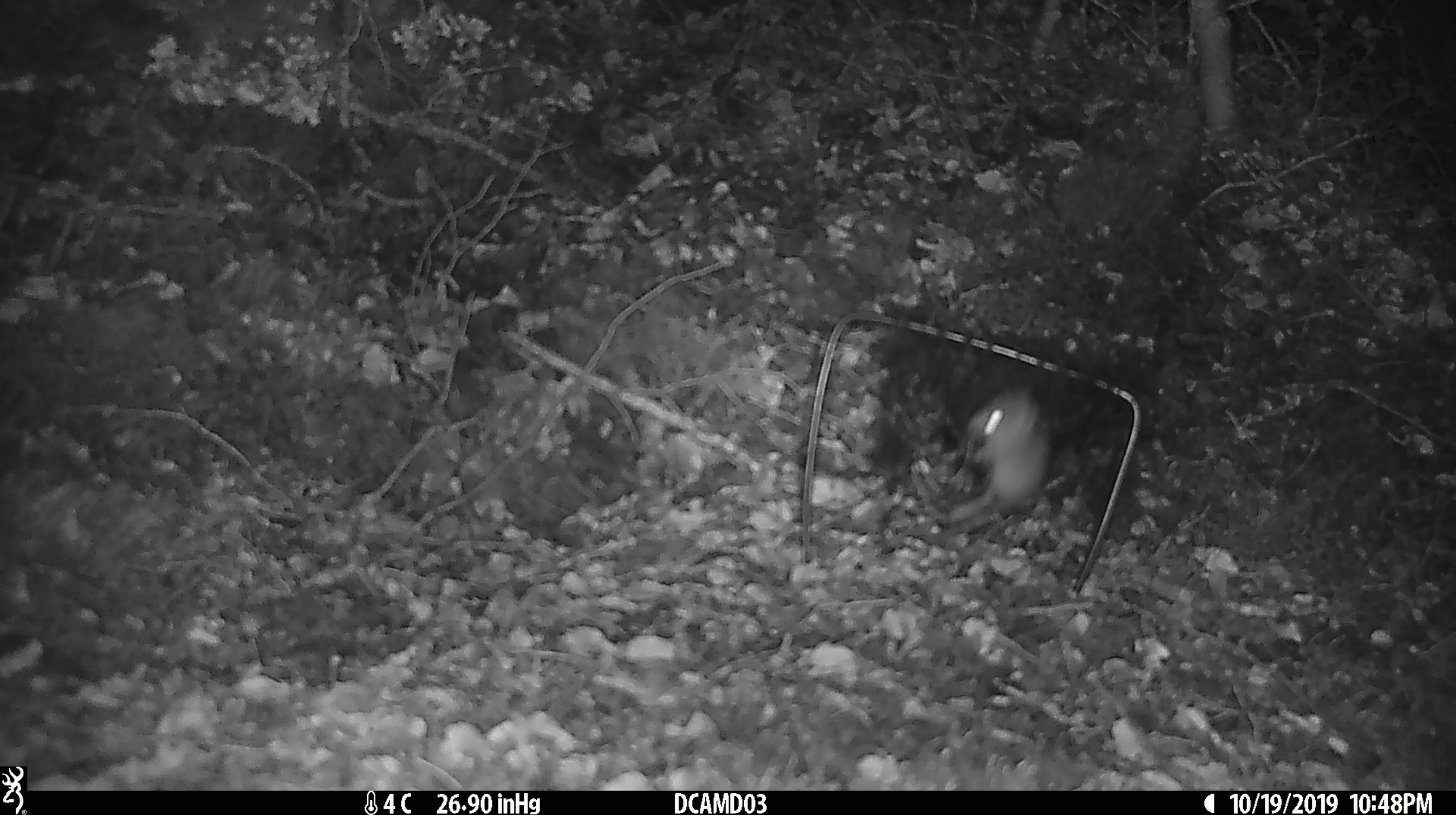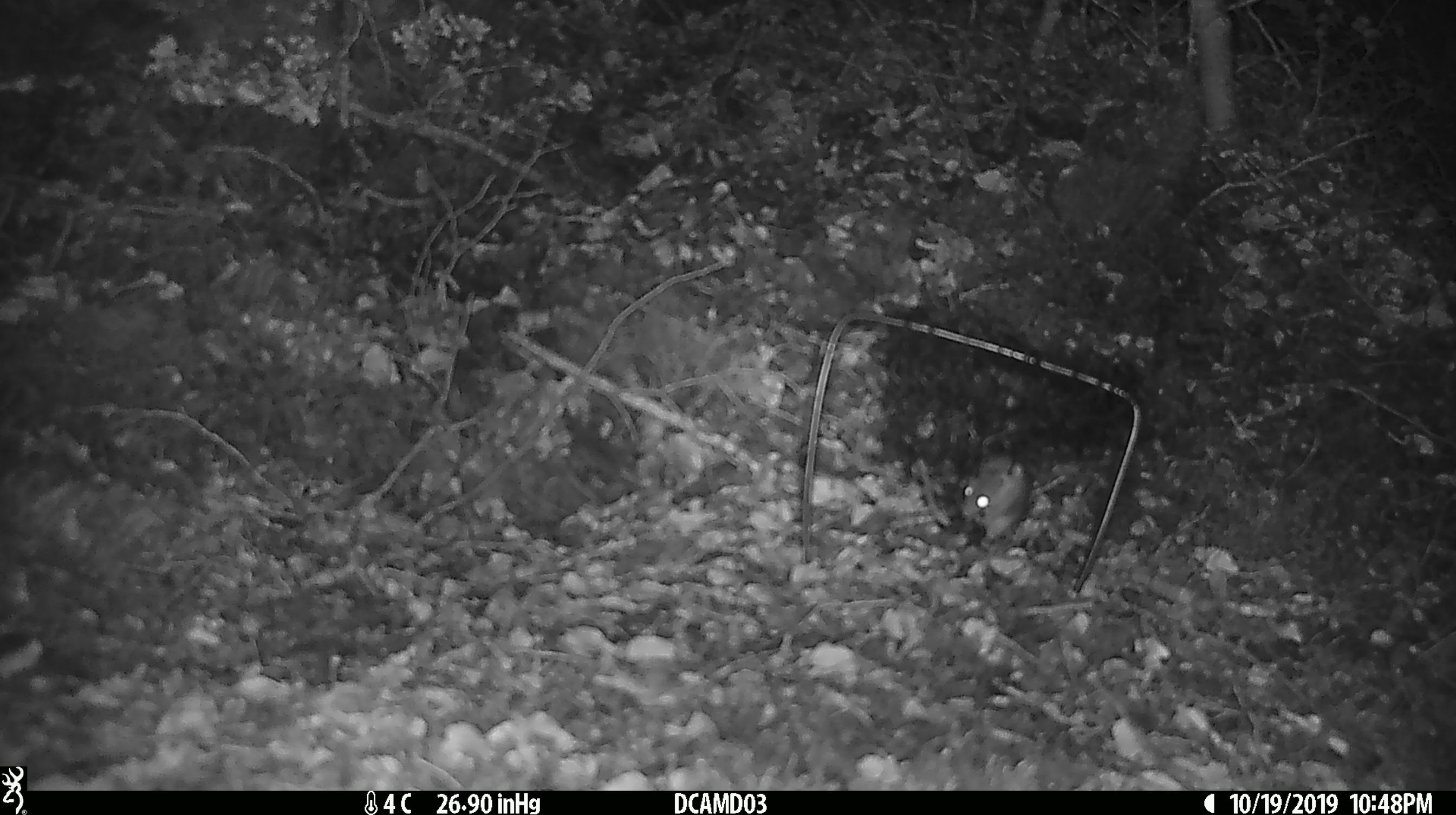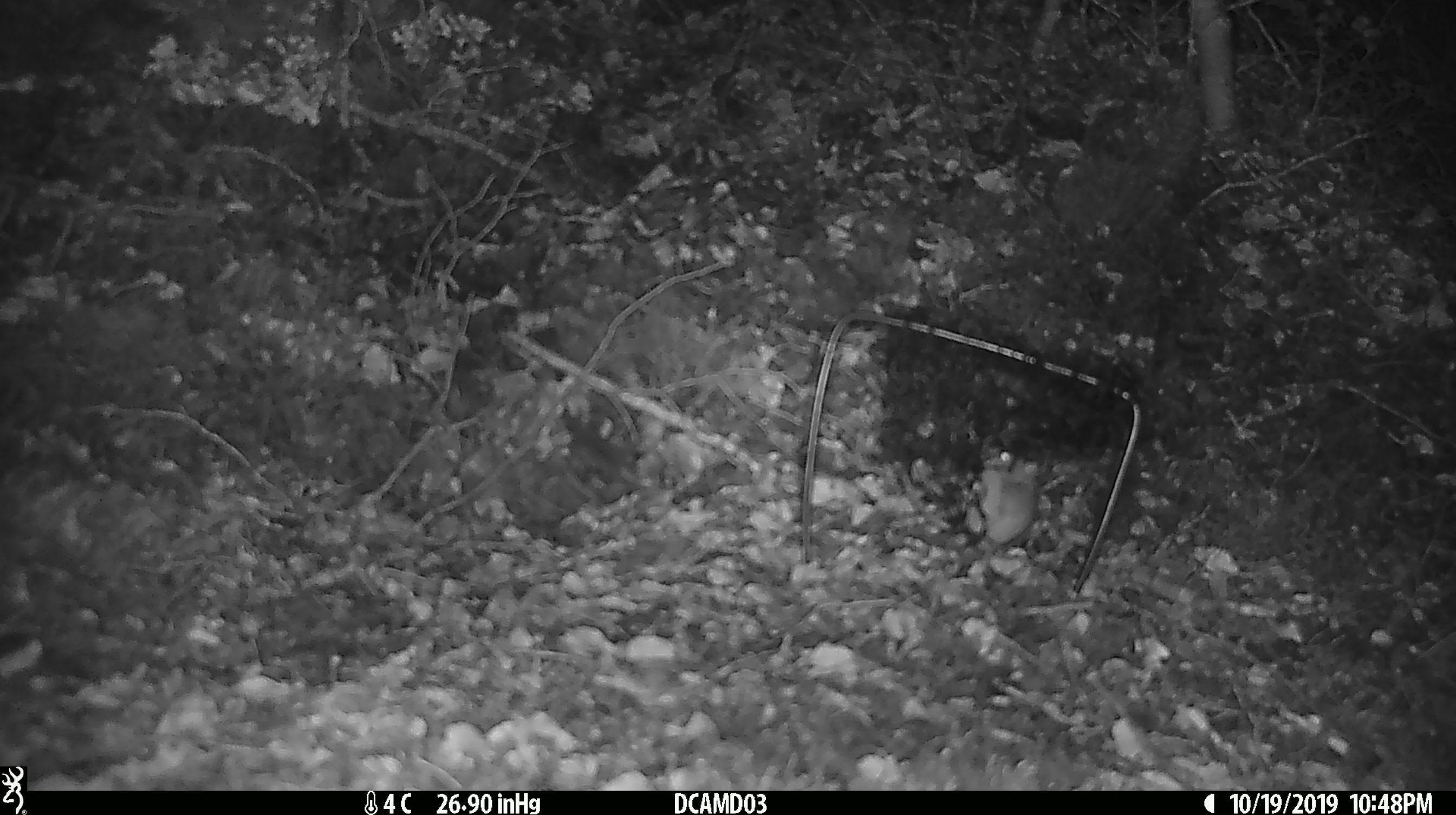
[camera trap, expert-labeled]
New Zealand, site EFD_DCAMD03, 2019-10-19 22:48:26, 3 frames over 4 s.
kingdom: Animalia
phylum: Chordata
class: Mammalia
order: Rodentia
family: Muridae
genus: Mus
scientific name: Mus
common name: mouse